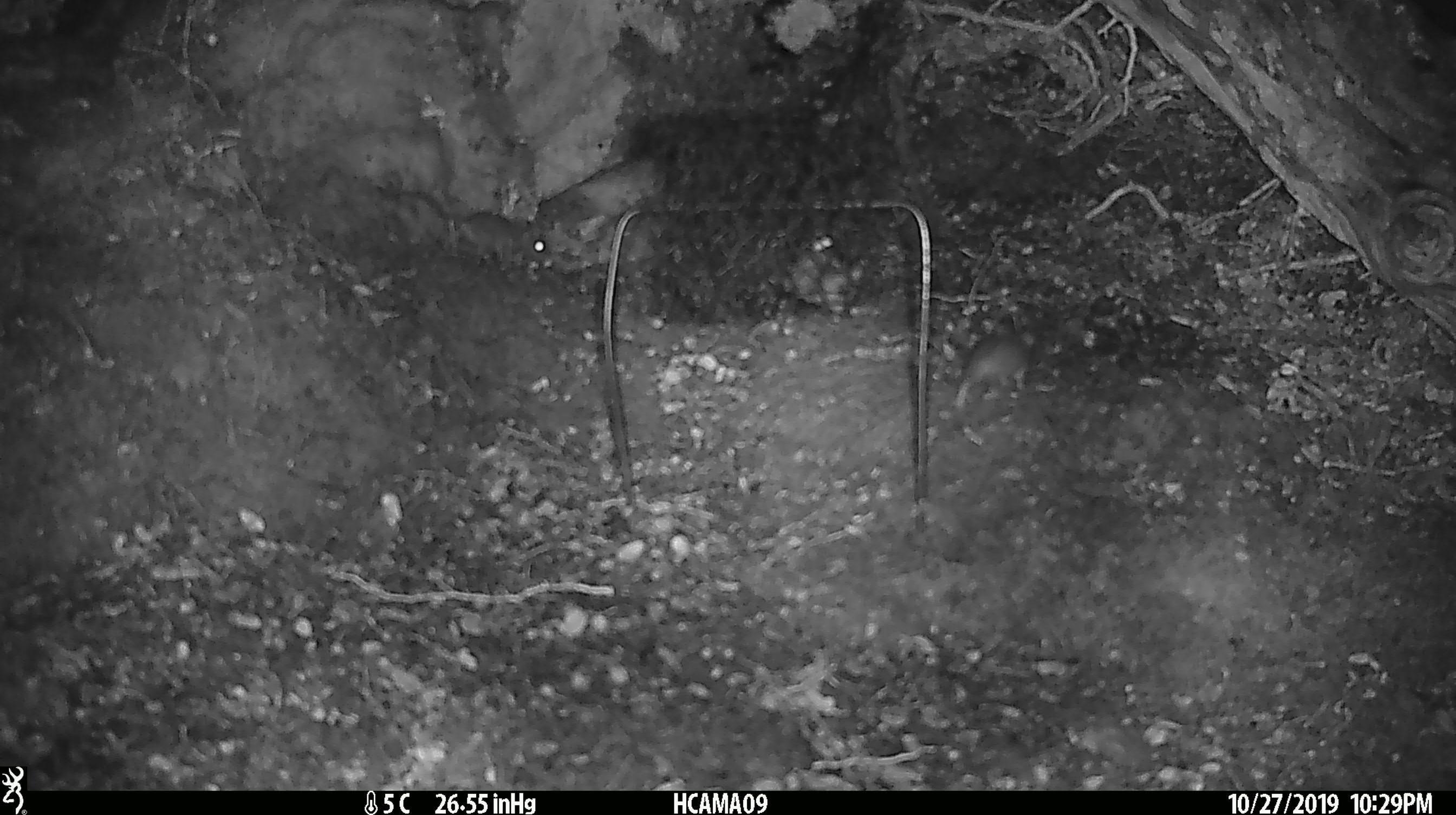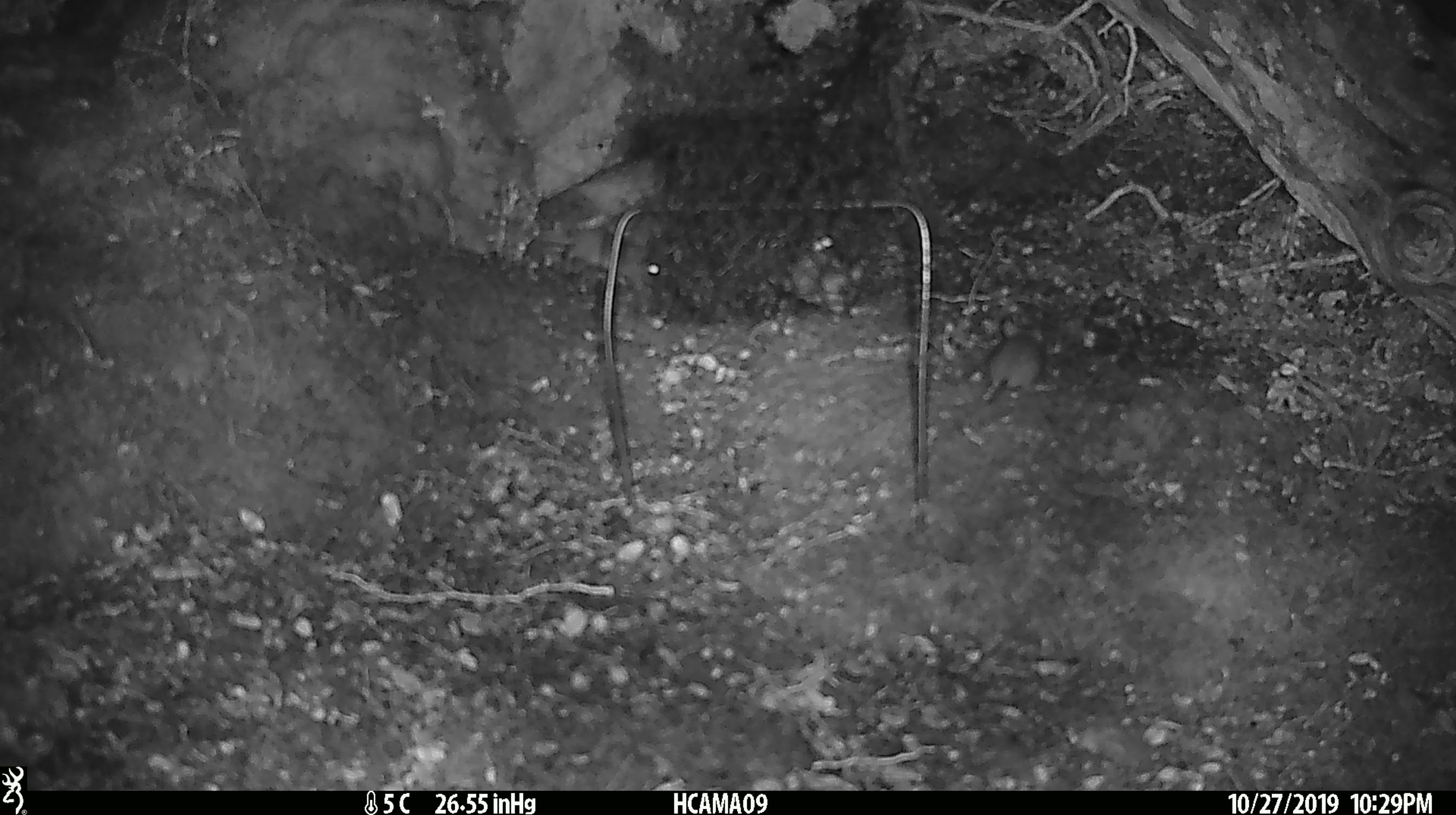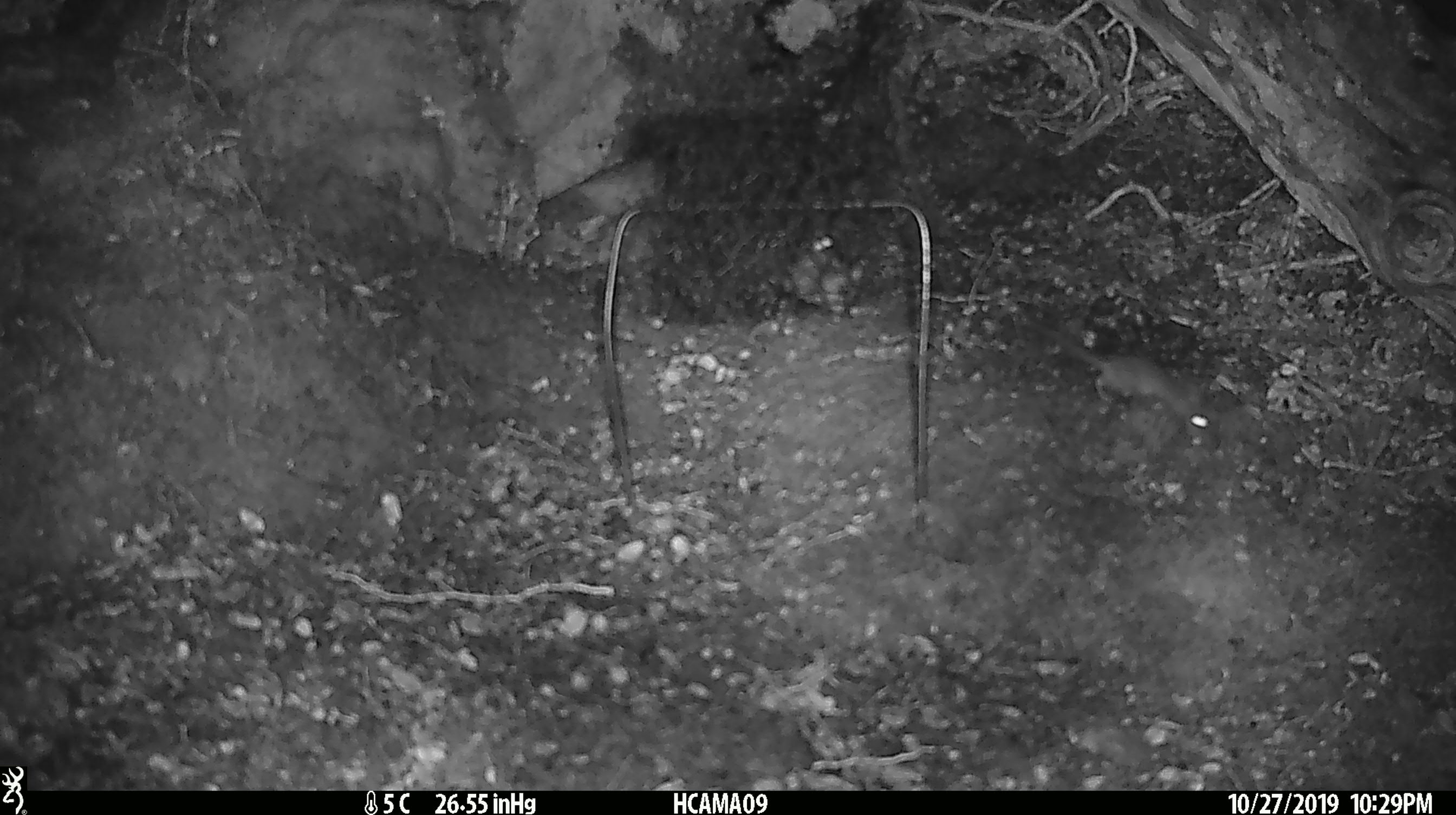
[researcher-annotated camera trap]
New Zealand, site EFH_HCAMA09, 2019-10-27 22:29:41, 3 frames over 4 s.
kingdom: Animalia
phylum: Chordata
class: Mammalia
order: Rodentia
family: Muridae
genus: Mus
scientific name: Mus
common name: mouse